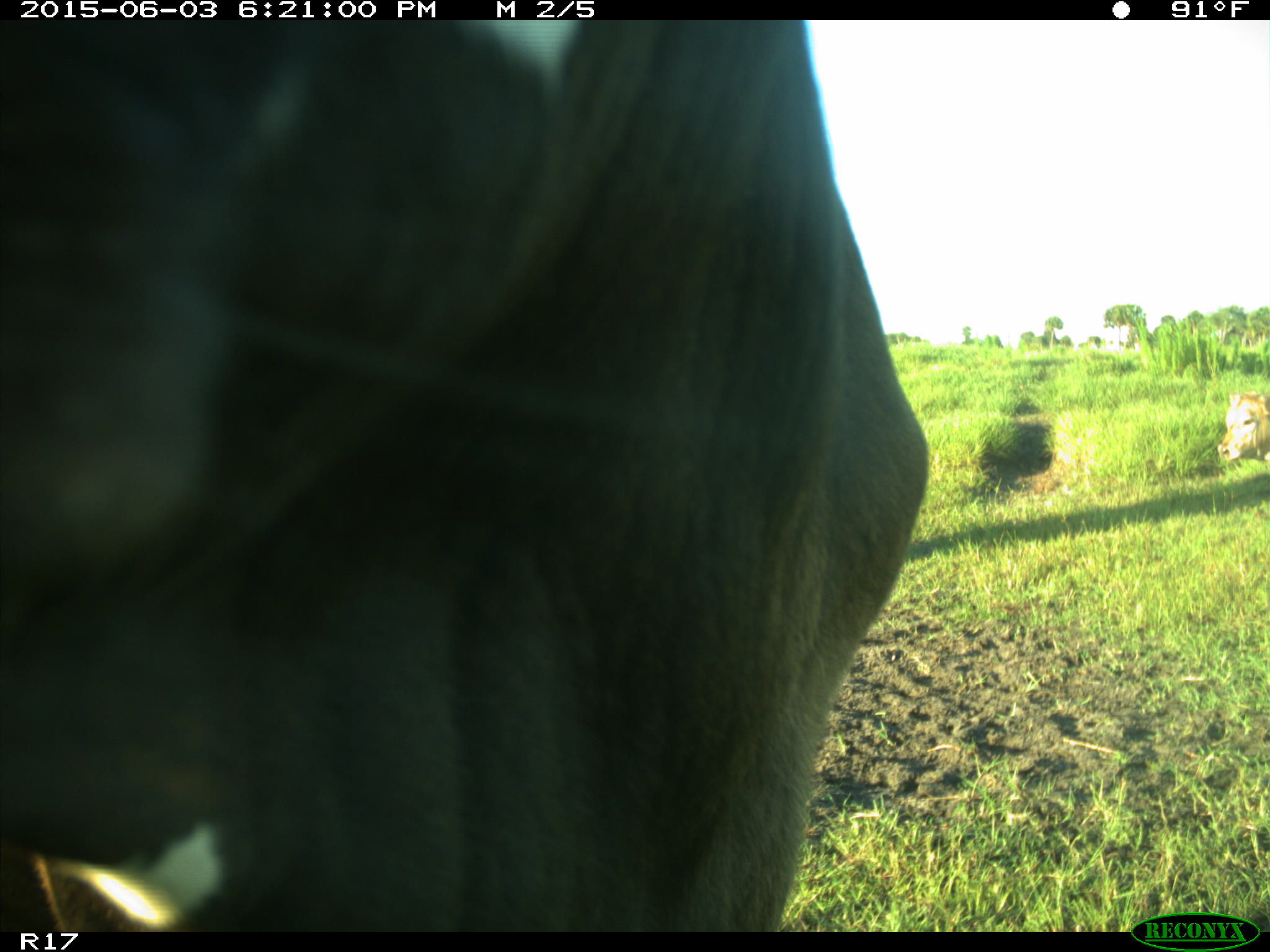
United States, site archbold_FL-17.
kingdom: Animalia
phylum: Chordata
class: Mammalia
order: Artiodactyla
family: Bovidae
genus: Bos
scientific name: Bos taurus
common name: domestic cow